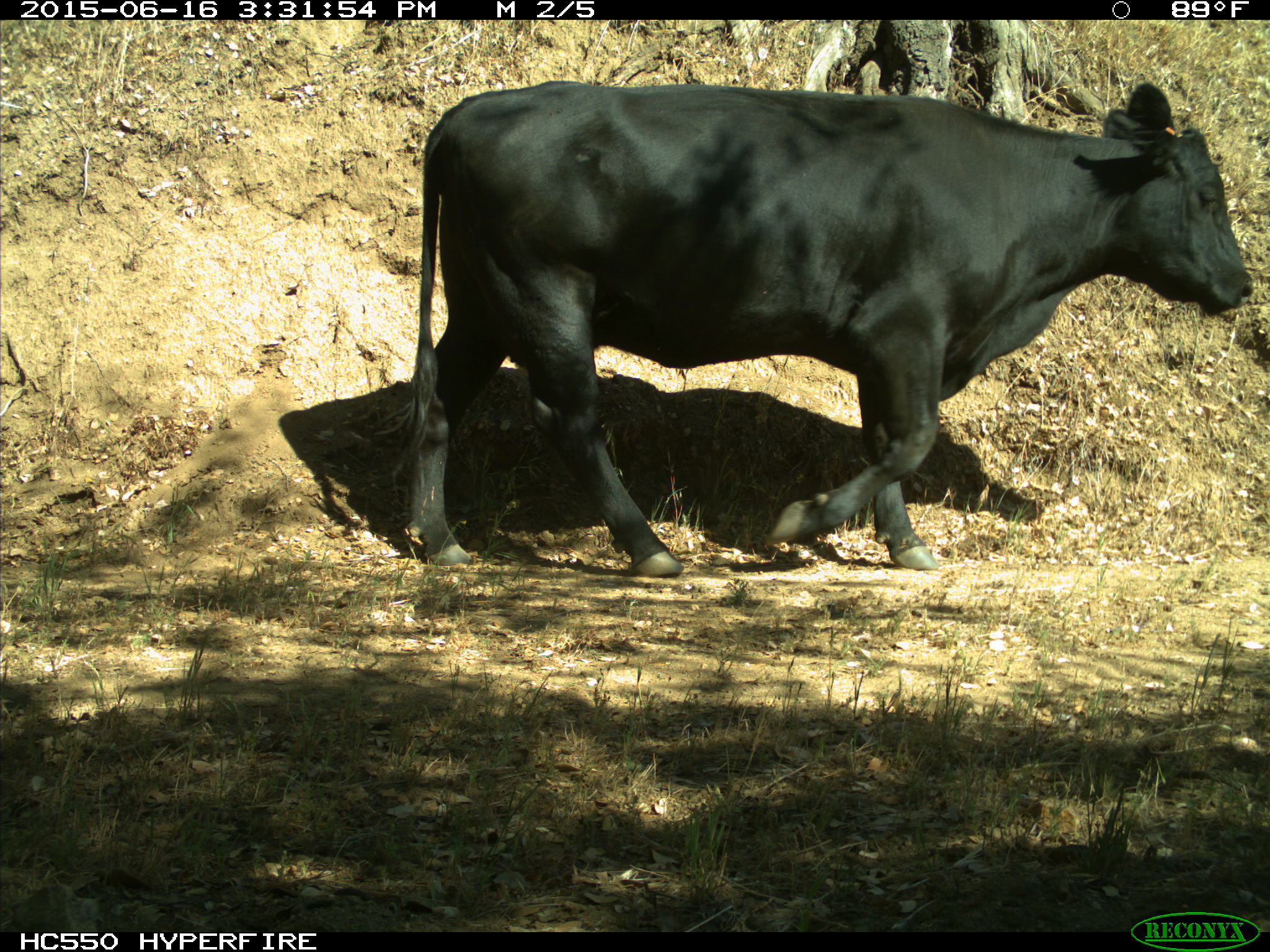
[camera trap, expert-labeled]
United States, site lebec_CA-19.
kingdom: Animalia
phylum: Chordata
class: Mammalia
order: Artiodactyla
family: Bovidae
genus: Bos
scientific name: Bos taurus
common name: domestic cow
Bos taurus (domestic cow).